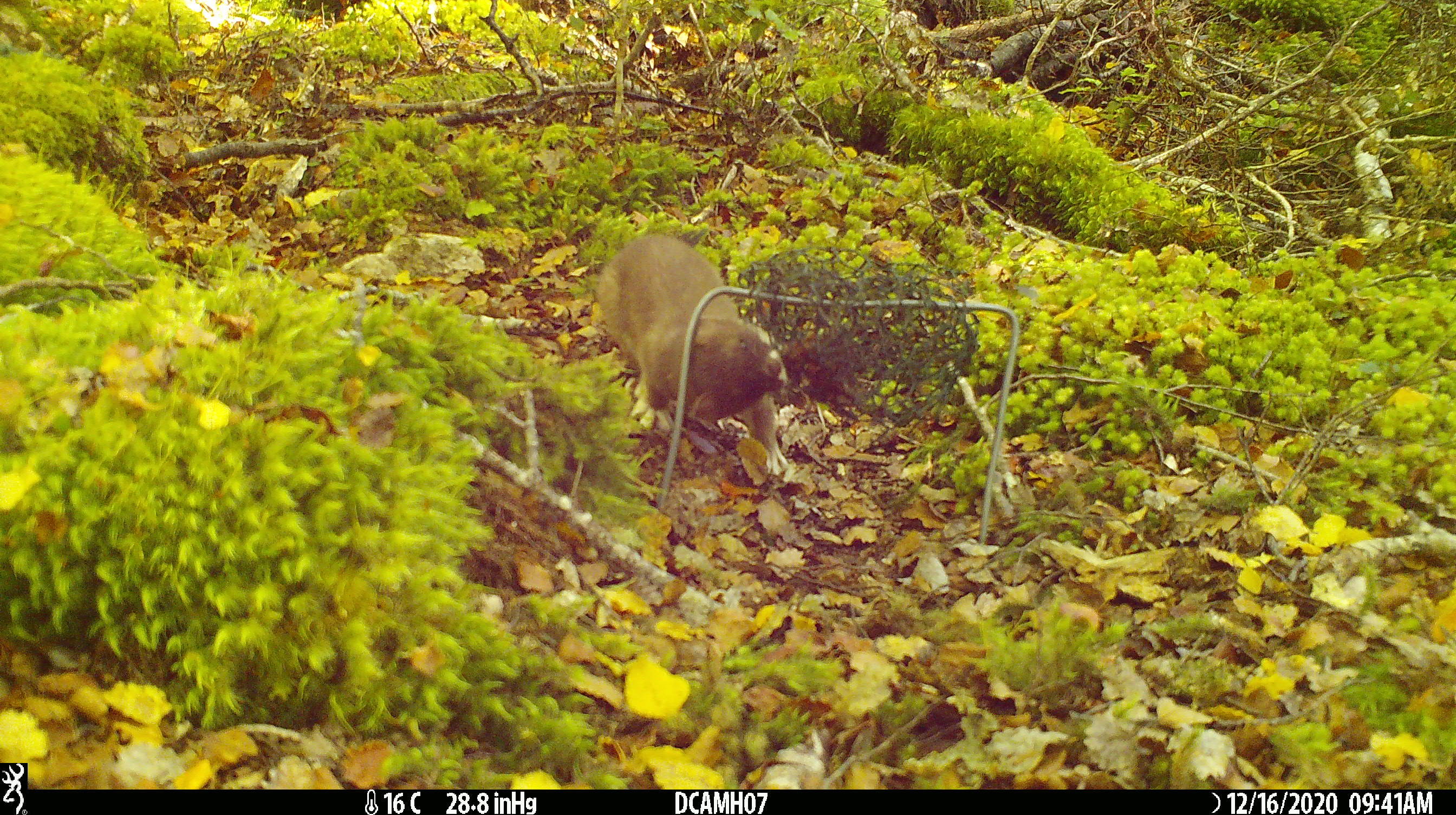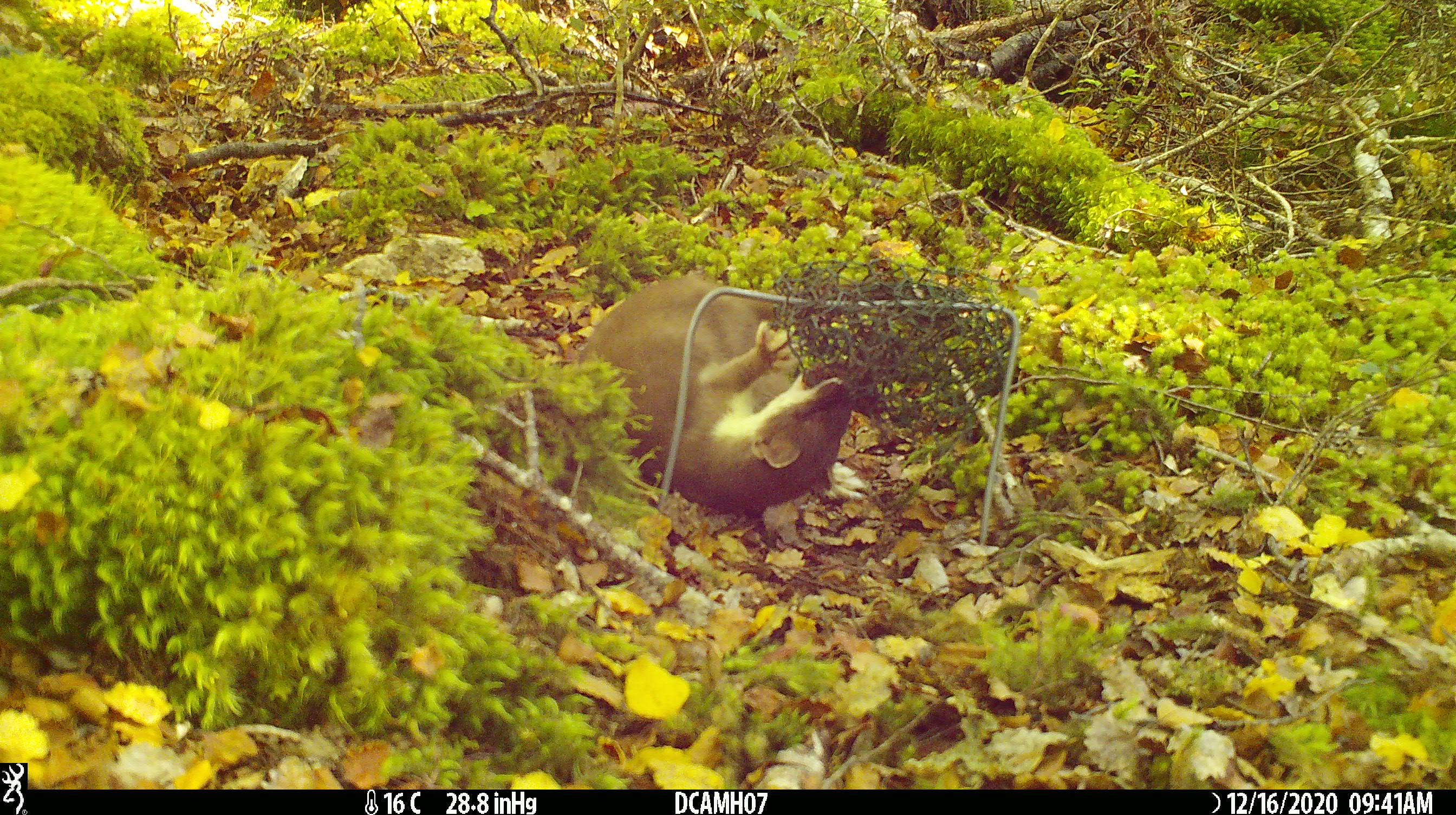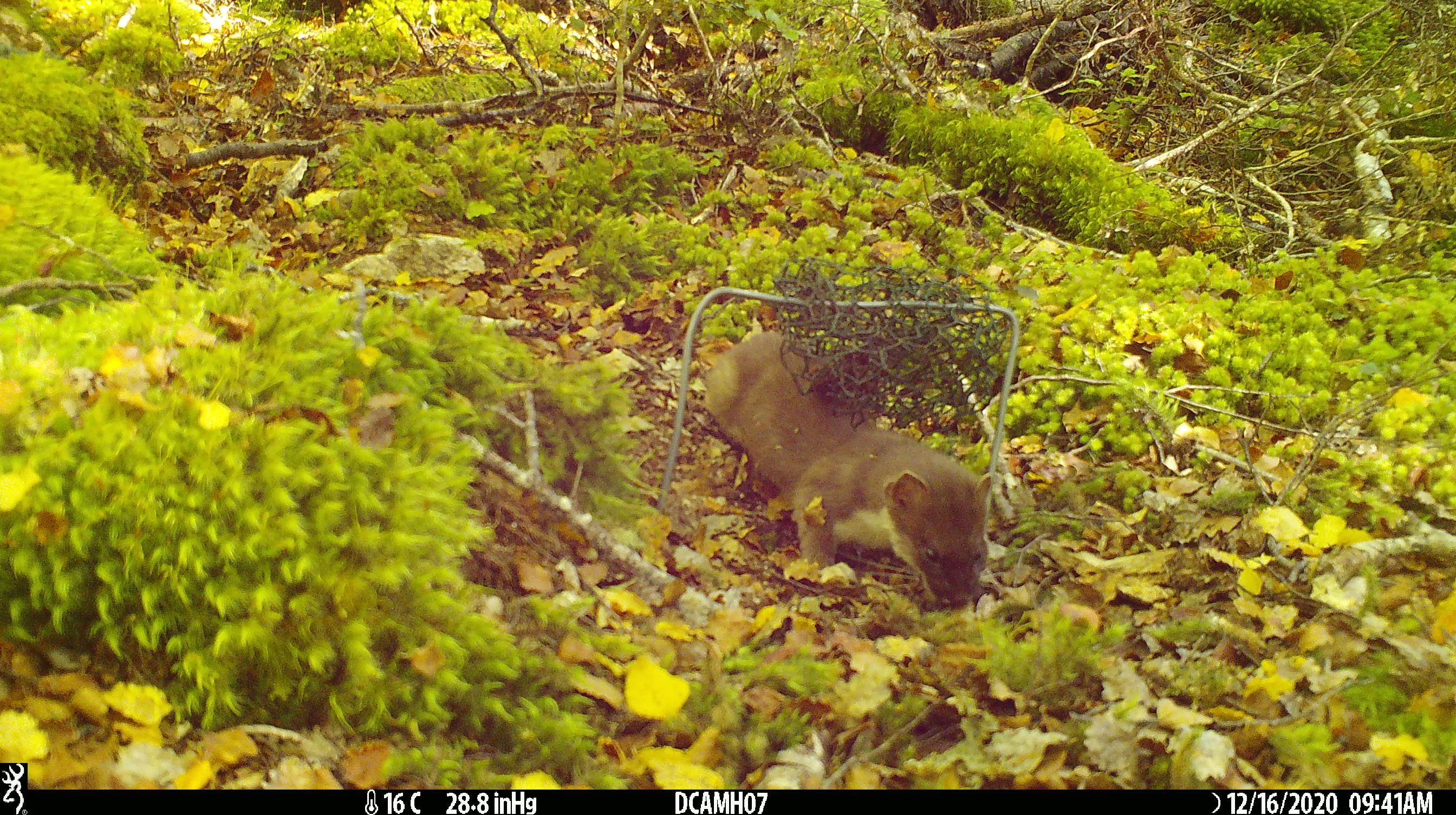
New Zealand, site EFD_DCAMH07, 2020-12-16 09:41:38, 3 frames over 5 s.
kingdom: Animalia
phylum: Chordata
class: Mammalia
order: Carnivora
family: Mustelidae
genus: Mustela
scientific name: Mustela erminea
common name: stoat